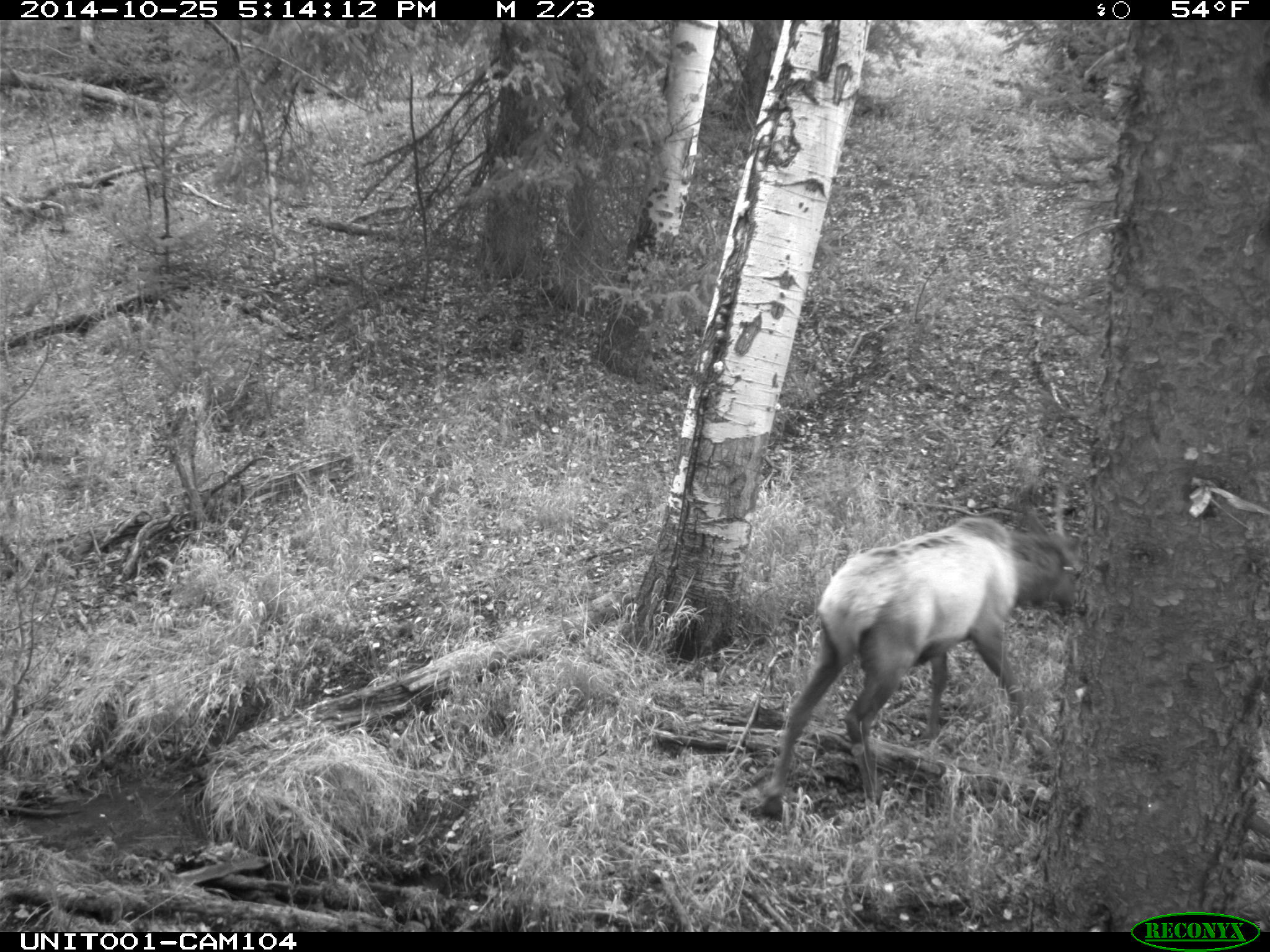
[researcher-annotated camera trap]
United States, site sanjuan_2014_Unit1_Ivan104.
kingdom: Animalia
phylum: Chordata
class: Mammalia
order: Artiodactyla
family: Cervidae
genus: Cervus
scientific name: Cervus elaphus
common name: red deer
Cervus elaphus (red deer).